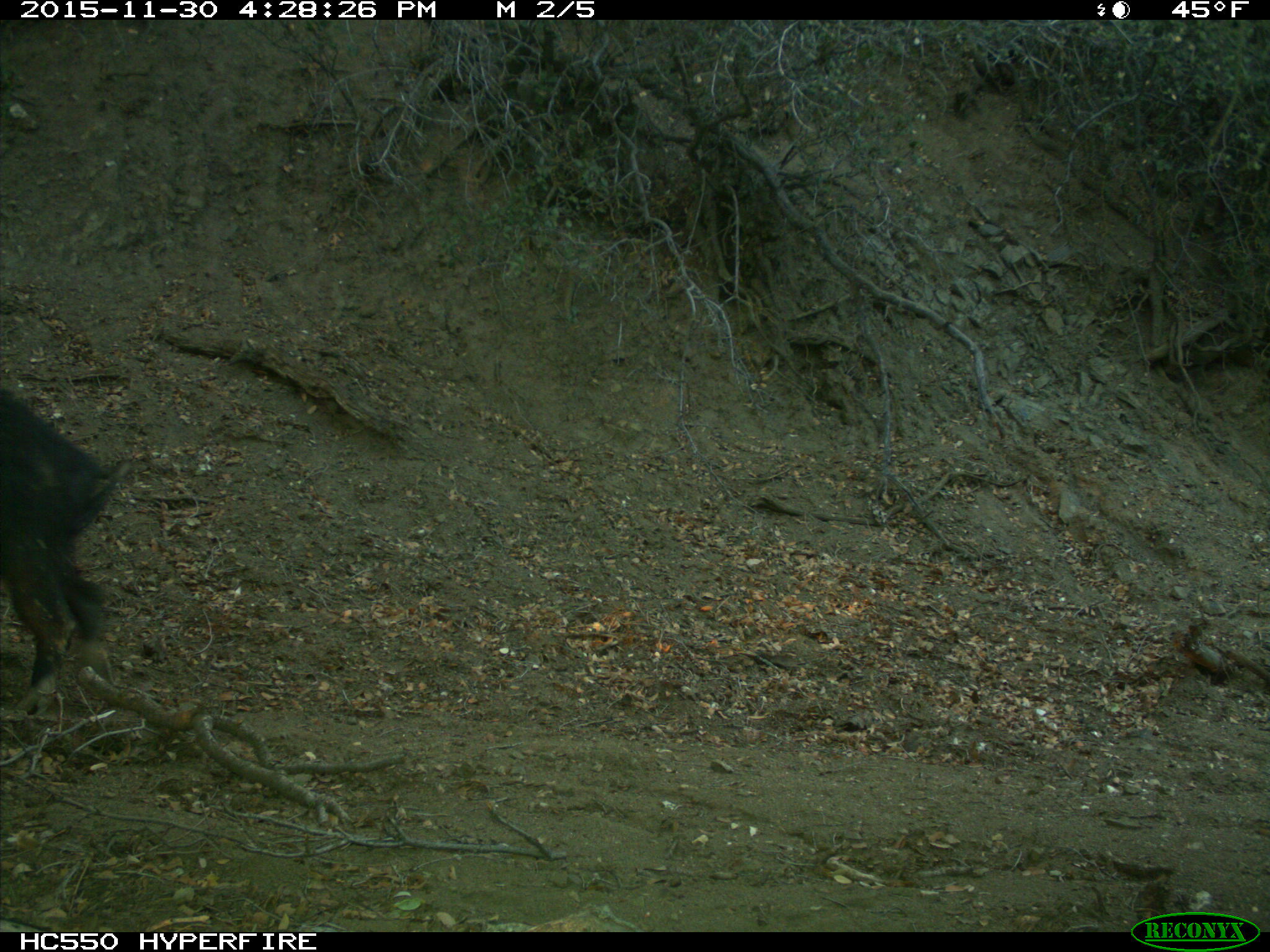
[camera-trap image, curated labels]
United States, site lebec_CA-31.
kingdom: Animalia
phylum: Chordata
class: Mammalia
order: Artiodactyla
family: Suidae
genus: Sus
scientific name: Sus scrofa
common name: wild boar